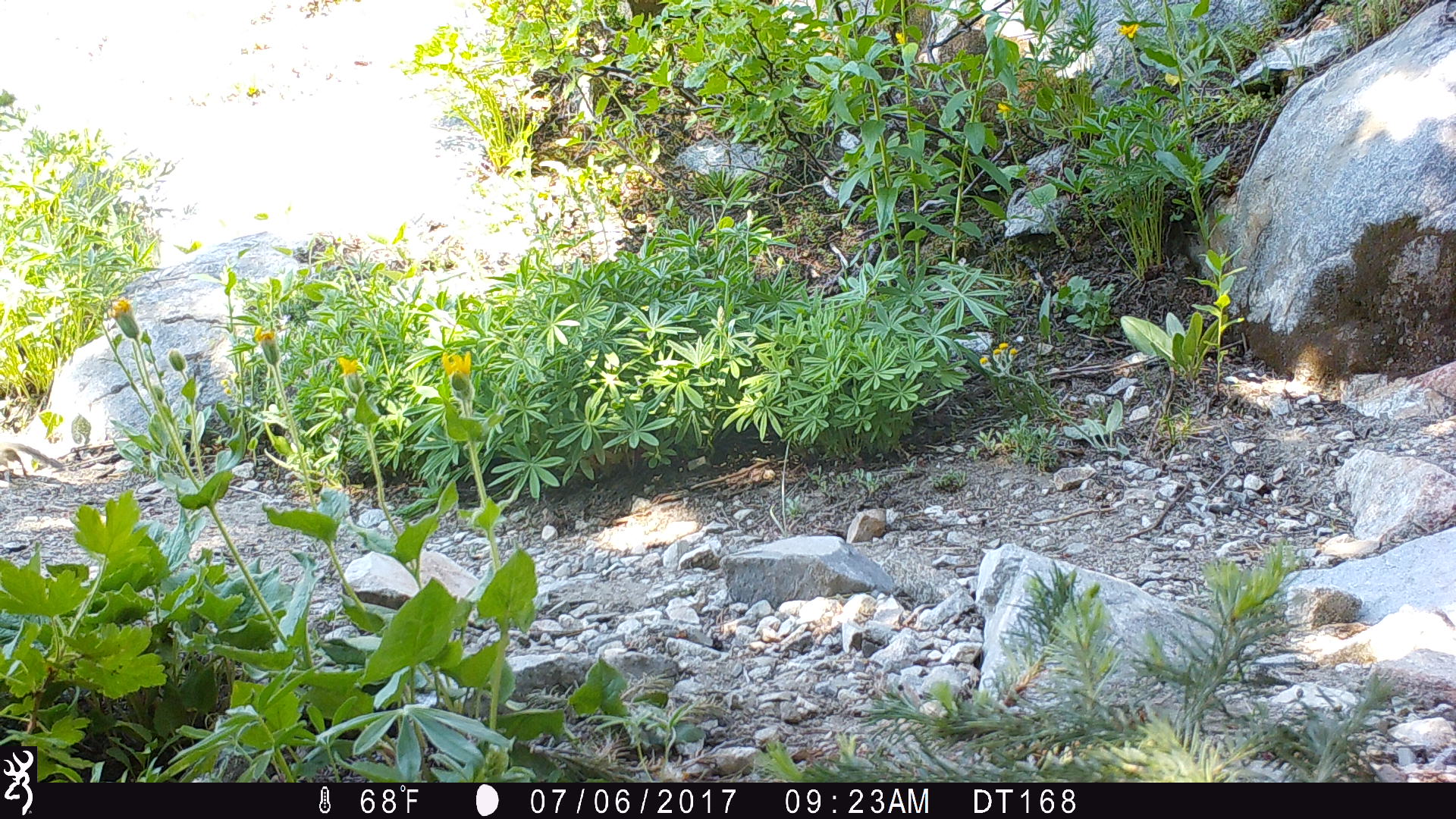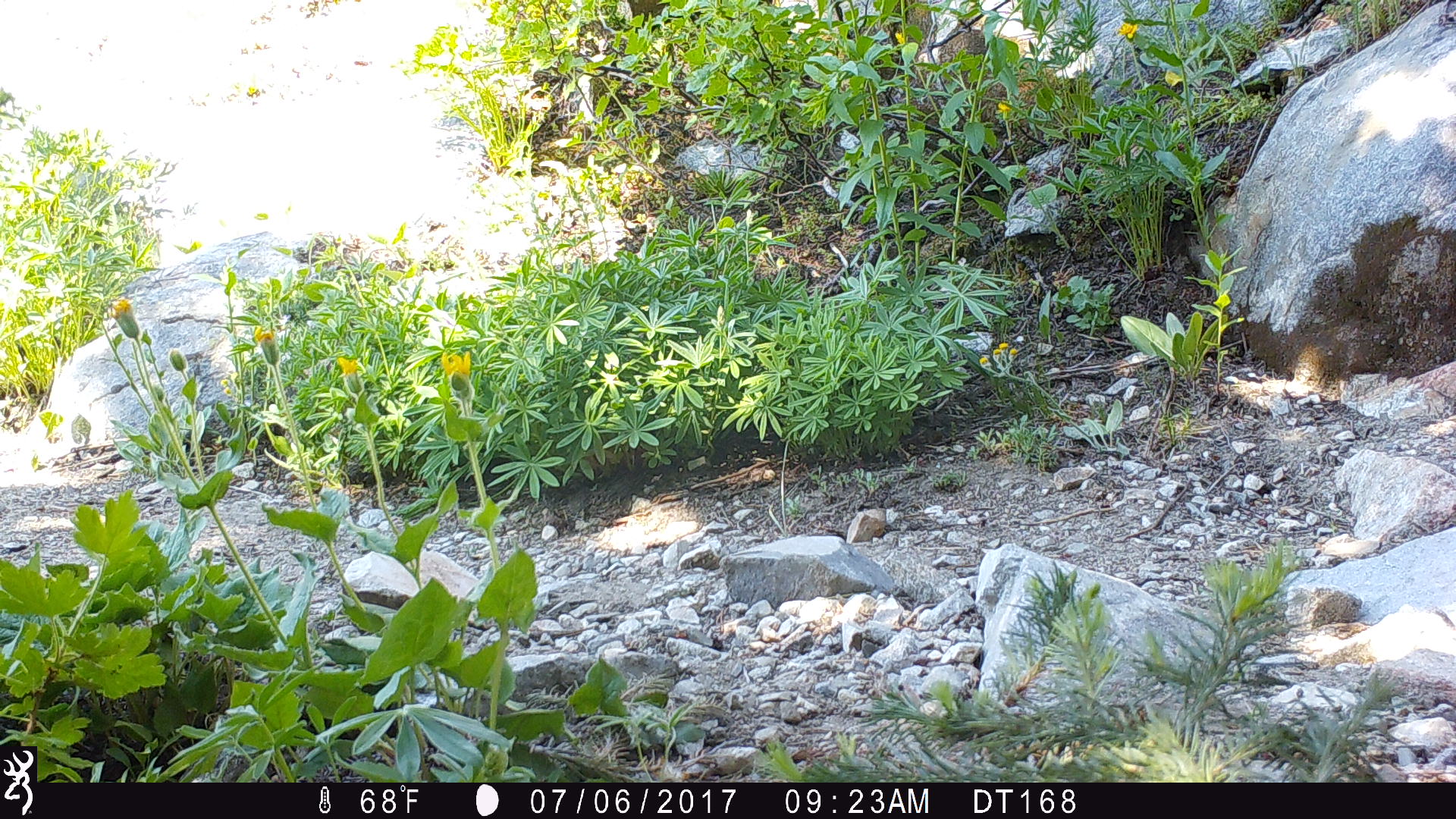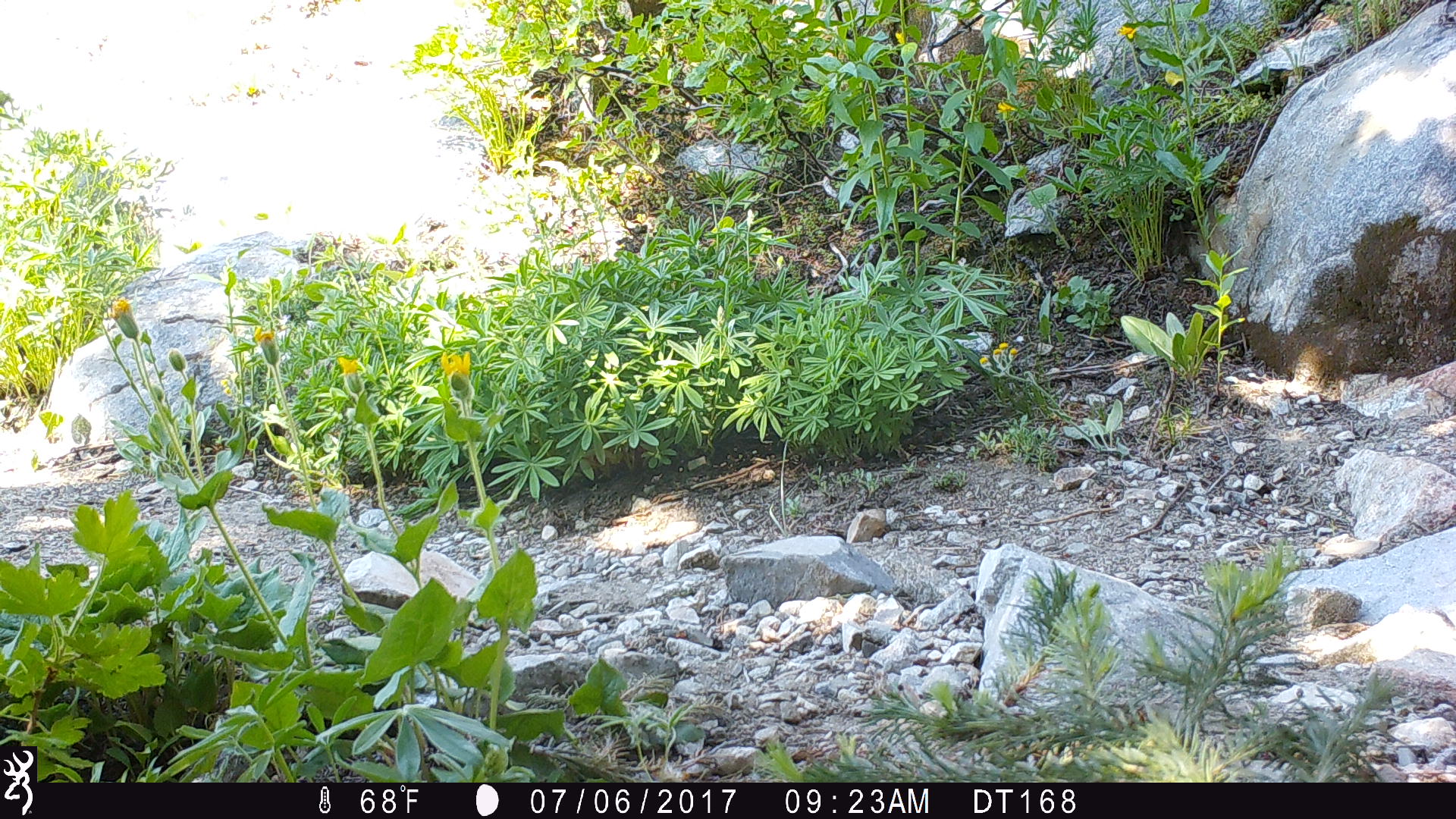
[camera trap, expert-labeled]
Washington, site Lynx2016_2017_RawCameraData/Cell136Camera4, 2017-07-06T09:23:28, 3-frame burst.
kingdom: Animalia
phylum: Chordata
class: Mammalia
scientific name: Mammalia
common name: small mammal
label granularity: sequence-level